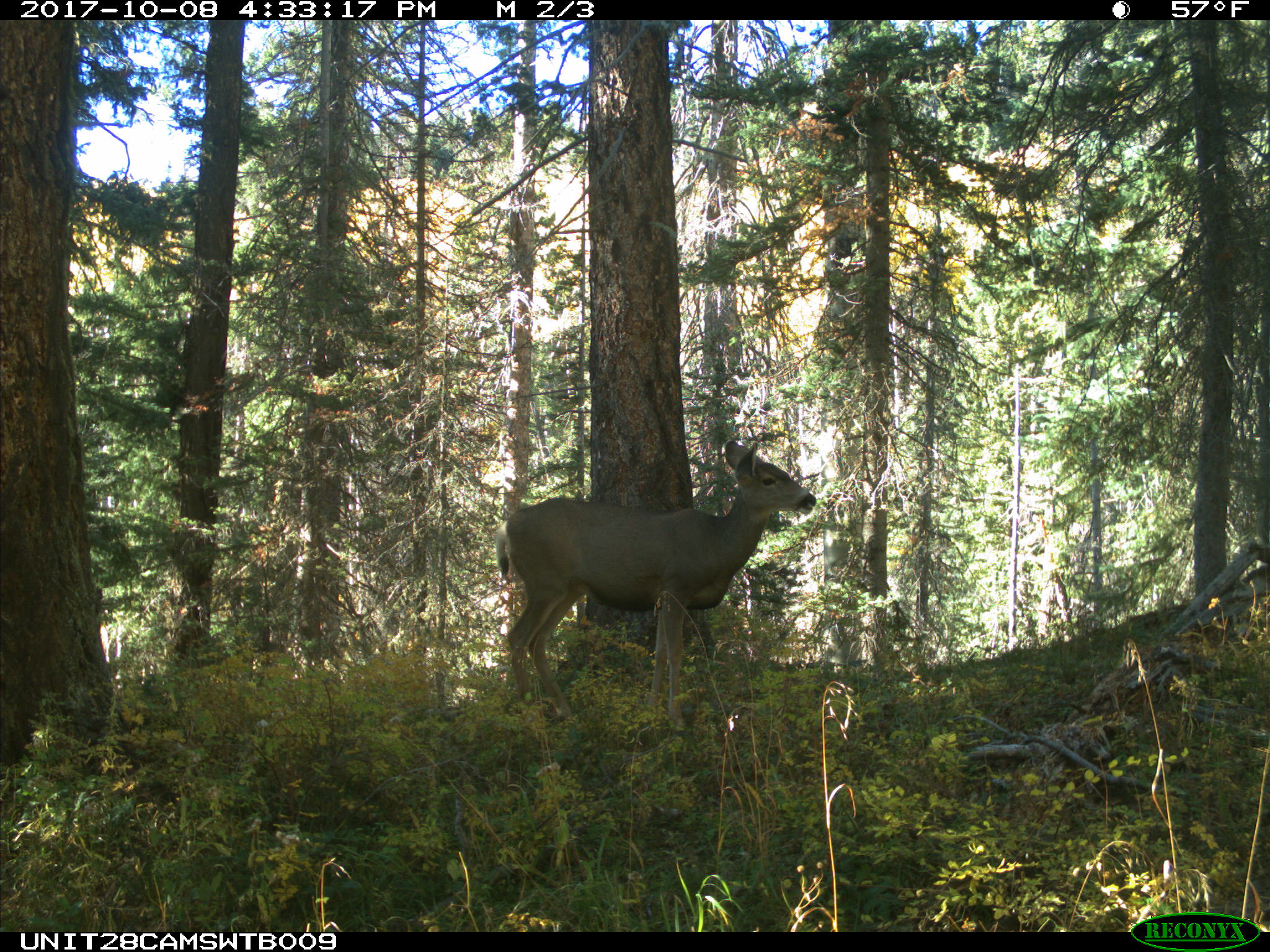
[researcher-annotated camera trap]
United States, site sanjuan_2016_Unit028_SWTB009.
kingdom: Animalia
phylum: Chordata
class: Mammalia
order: Artiodactyla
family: Cervidae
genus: Odocoileus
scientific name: Odocoileus hemionus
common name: mule deer